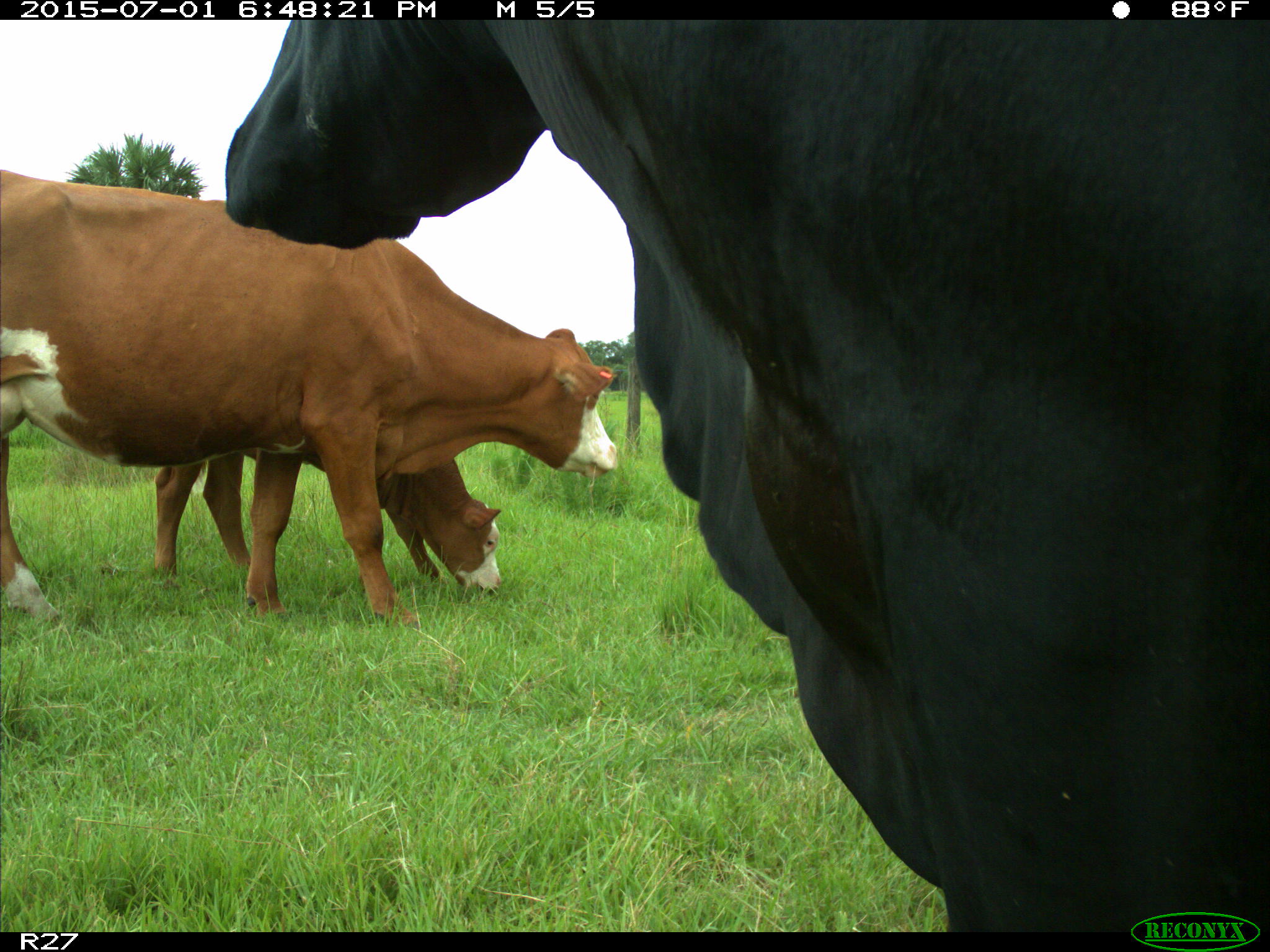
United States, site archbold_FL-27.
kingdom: Animalia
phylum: Chordata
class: Mammalia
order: Artiodactyla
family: Bovidae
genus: Bos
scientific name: Bos taurus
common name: domestic cow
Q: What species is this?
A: Bos taurus (domestic cow).